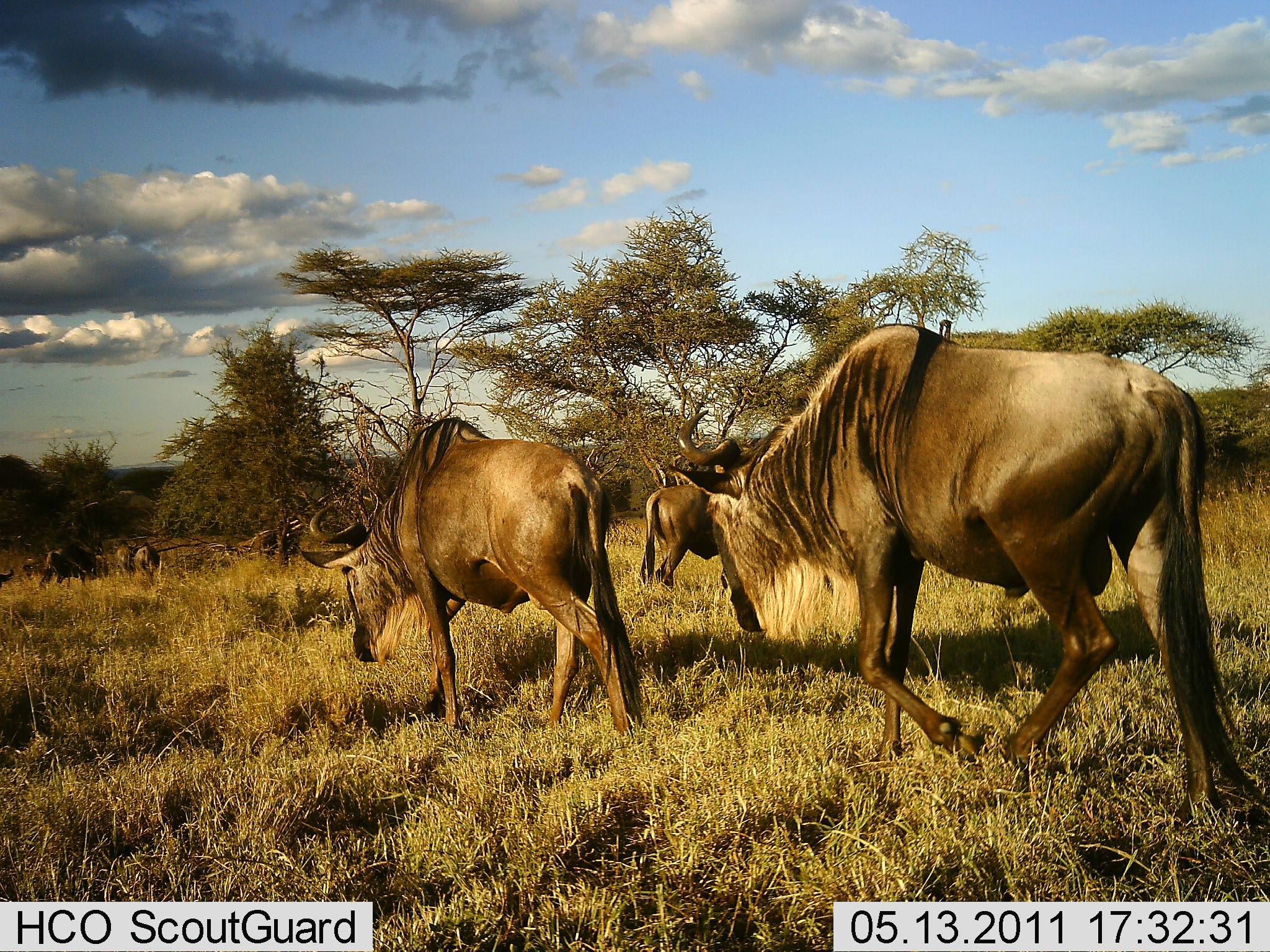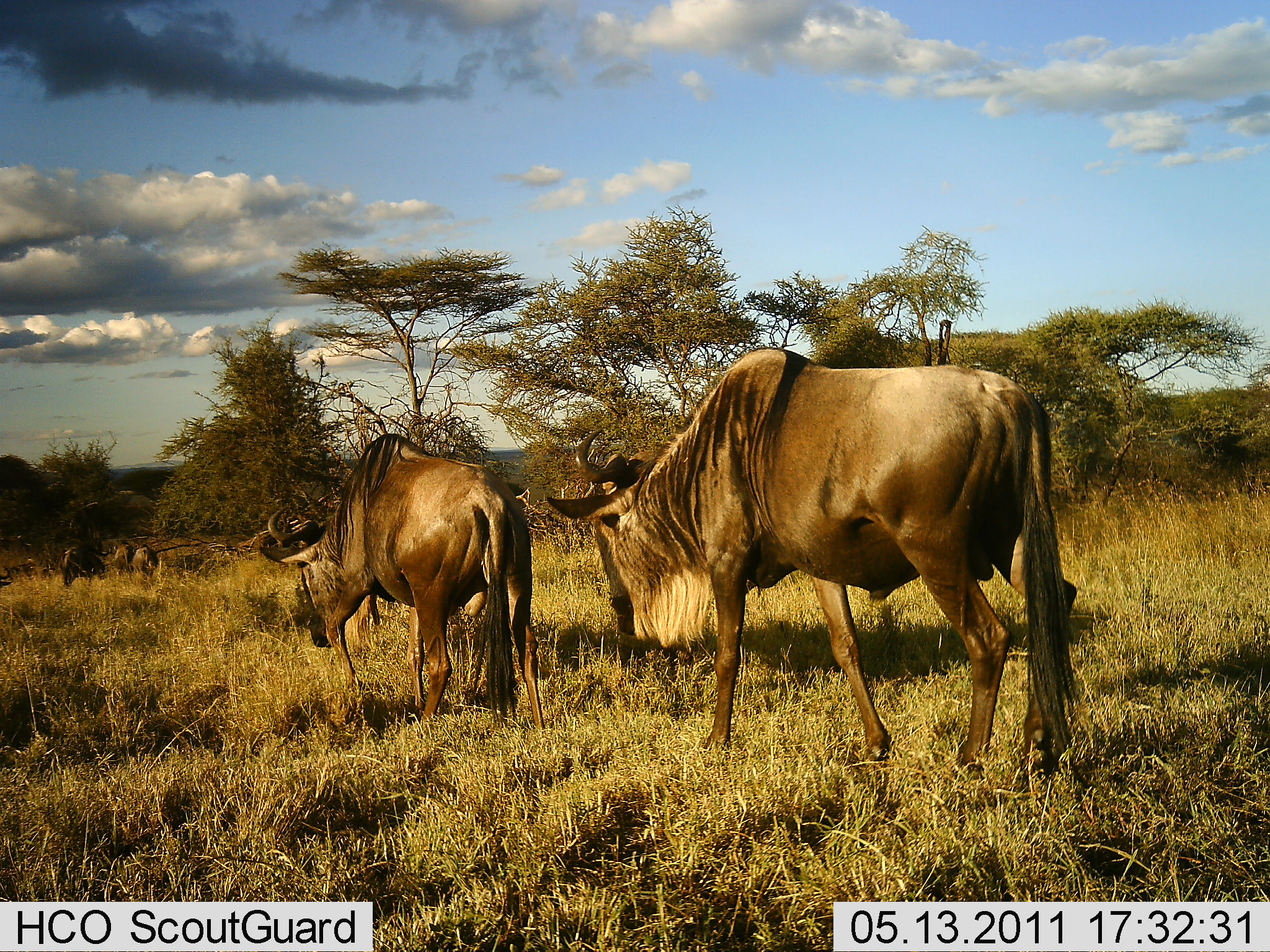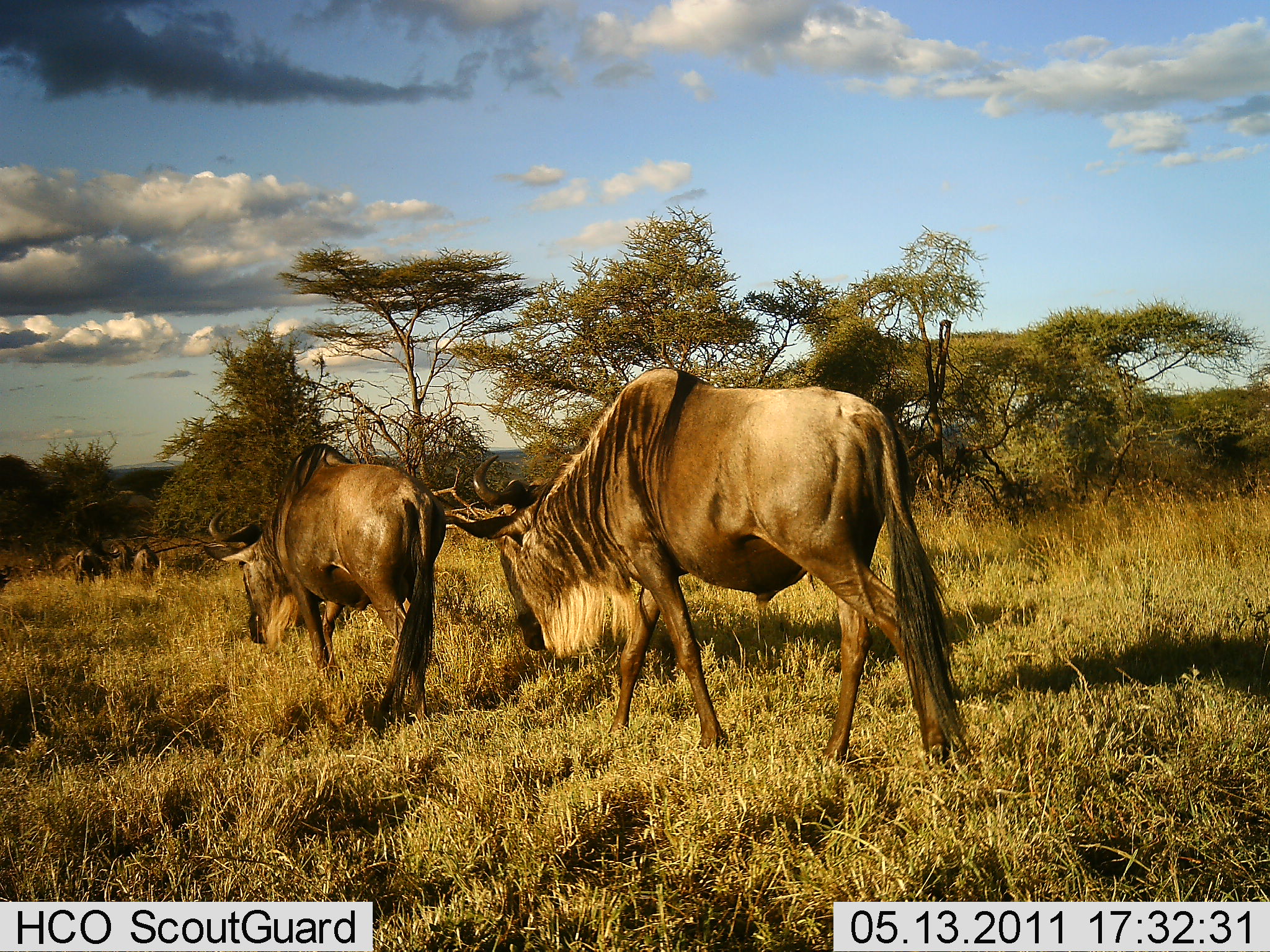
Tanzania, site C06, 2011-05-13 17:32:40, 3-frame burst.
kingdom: Animalia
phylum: Chordata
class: Mammalia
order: Artiodactyla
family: Bovidae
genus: Connochaetes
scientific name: Connochaetes taurinus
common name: blue wildebeest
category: wildebeest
Wildebeest (blue wildebeest) (Connochaetes taurinus), count 7. Behavior (volunteer vote fractions): standing 33%, resting 0%, moving 100%, interacting 0%. Young present (vote fraction): 0%. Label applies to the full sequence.